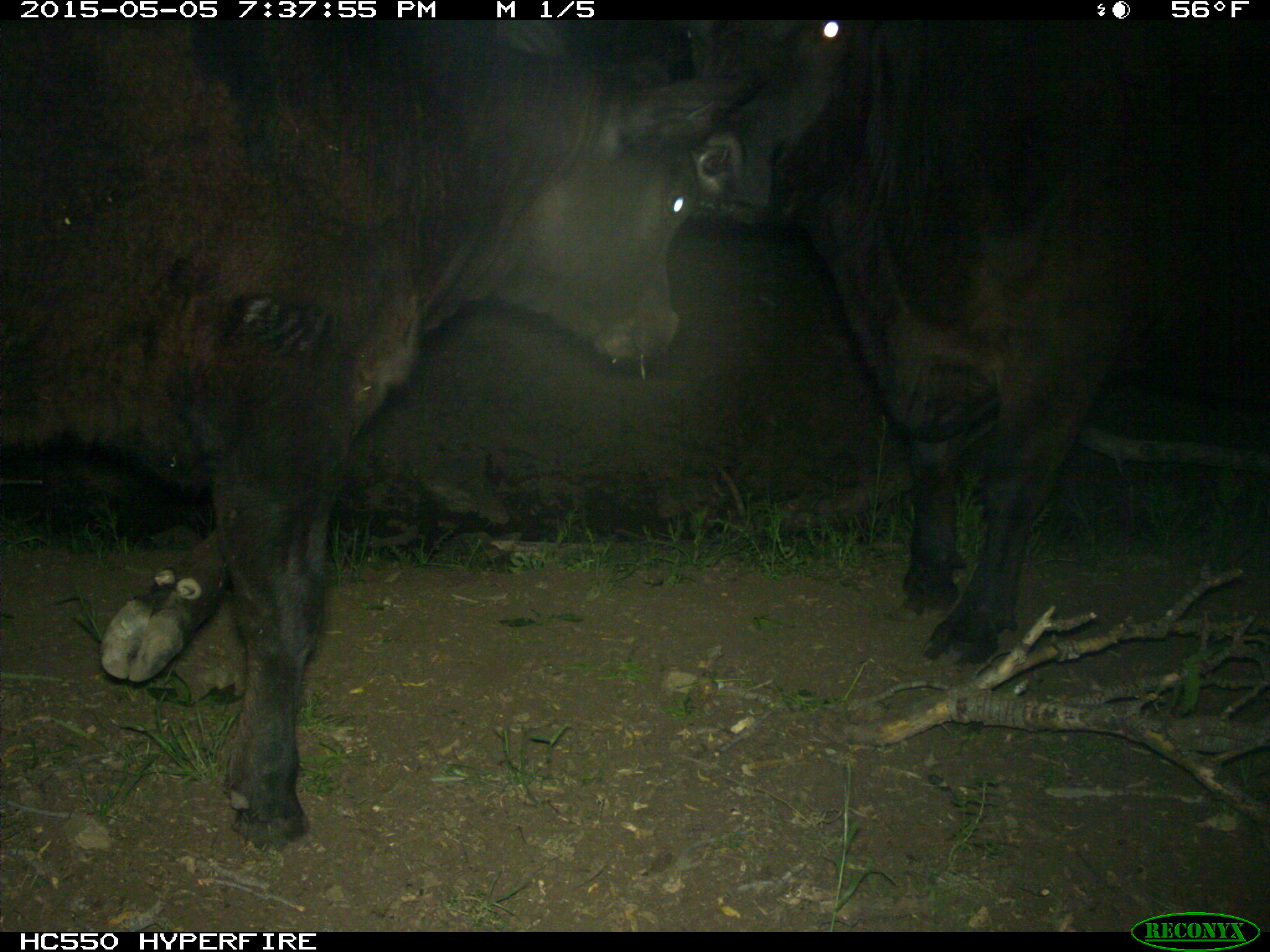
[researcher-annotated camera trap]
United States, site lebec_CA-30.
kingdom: Animalia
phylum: Chordata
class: Mammalia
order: Artiodactyla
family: Bovidae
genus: Bos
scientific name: Bos taurus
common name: domestic cow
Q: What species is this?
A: Bos taurus (domestic cow).